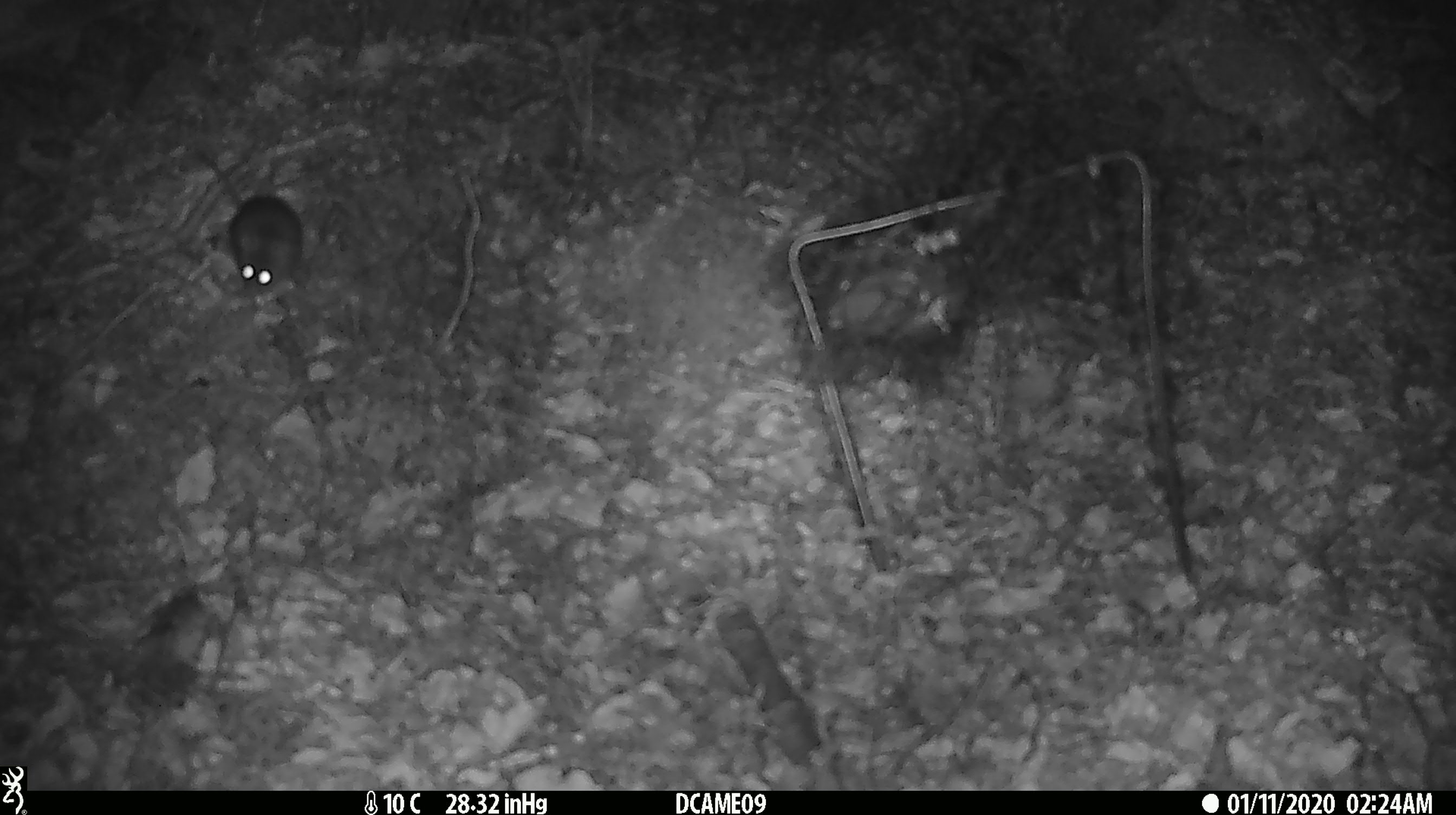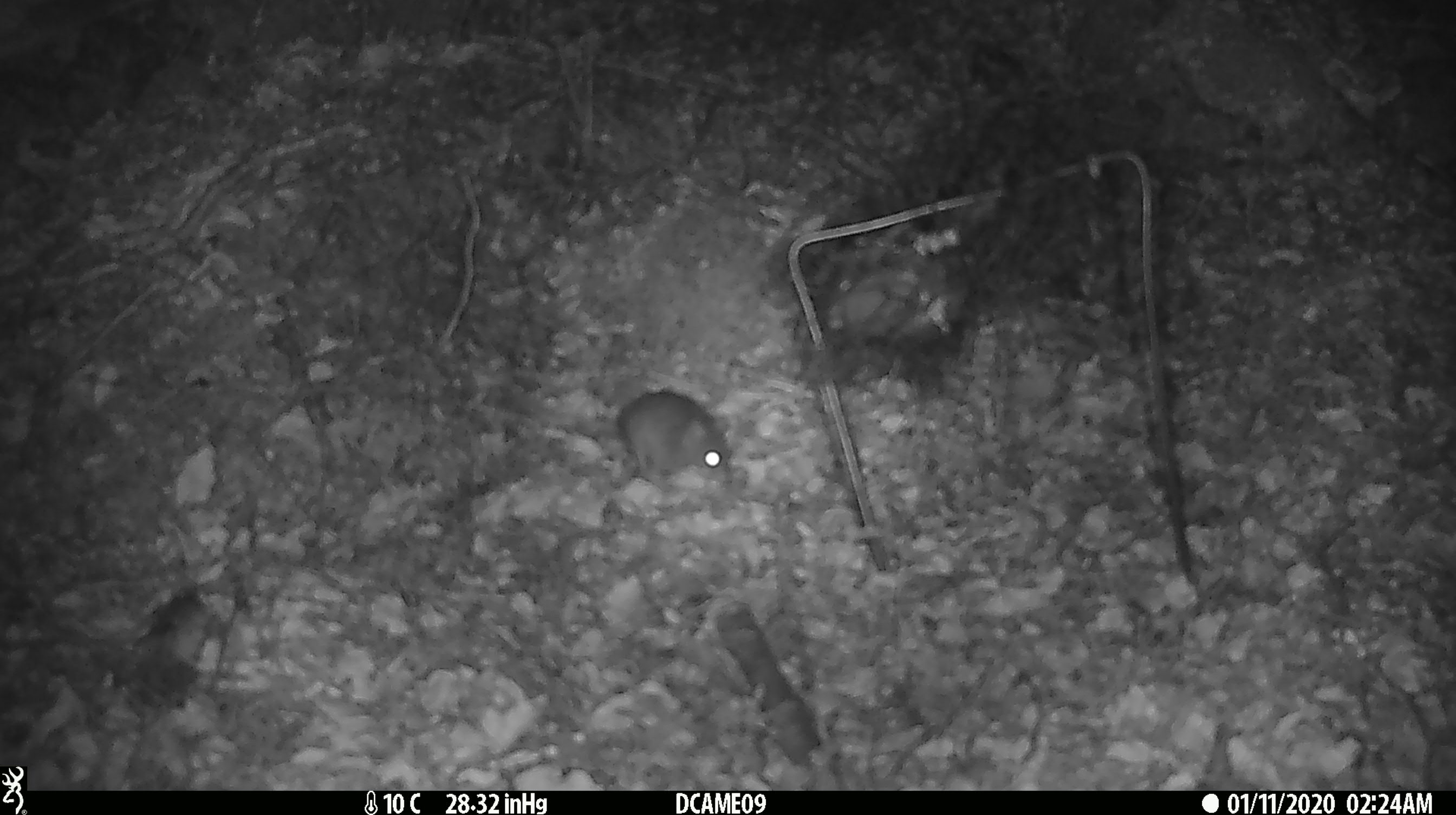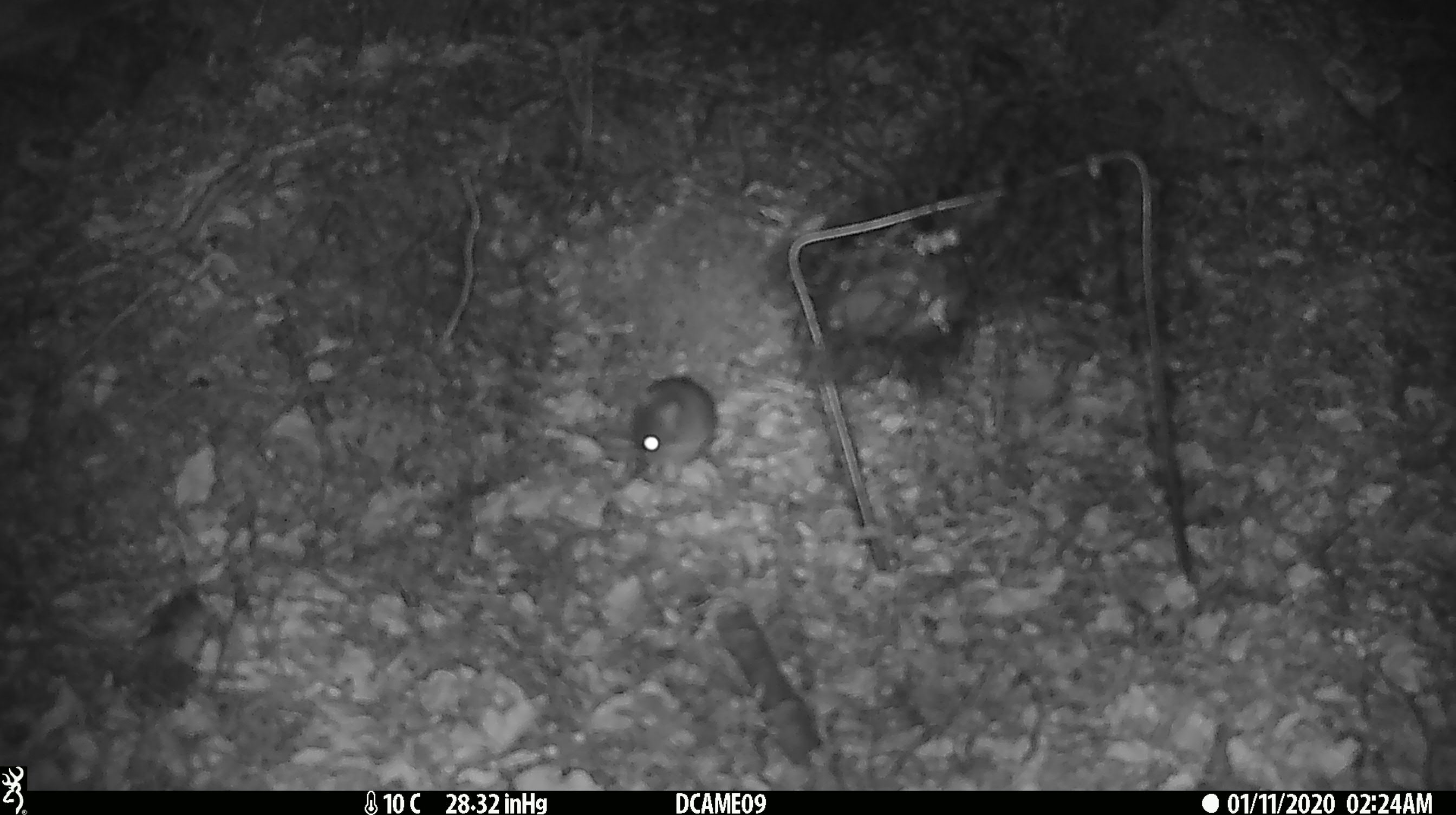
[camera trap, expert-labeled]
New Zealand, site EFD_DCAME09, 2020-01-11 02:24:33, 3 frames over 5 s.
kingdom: Animalia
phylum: Chordata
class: Mammalia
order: Rodentia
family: Muridae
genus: Mus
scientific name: Mus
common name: mouse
Mouse (Mus).